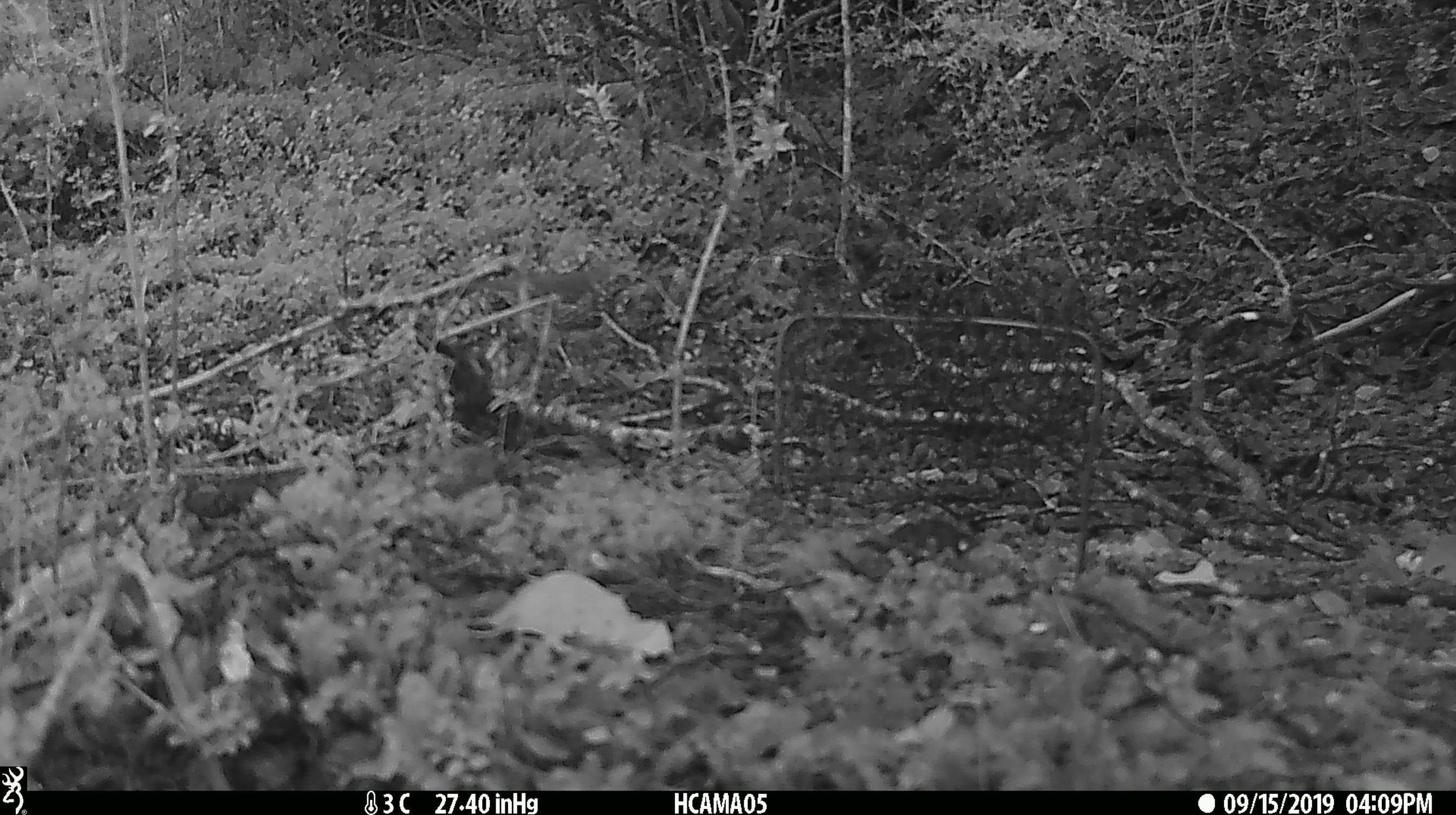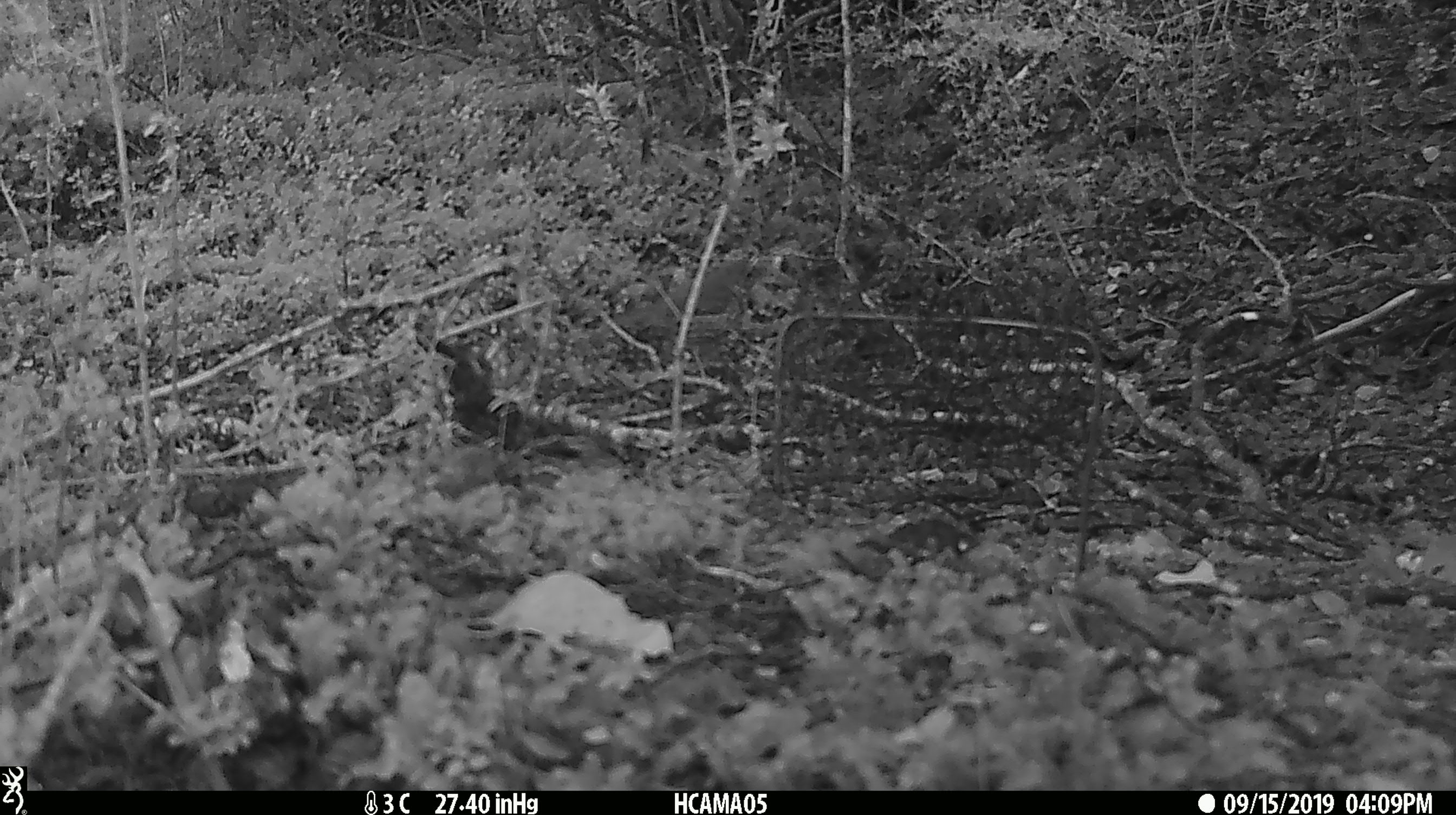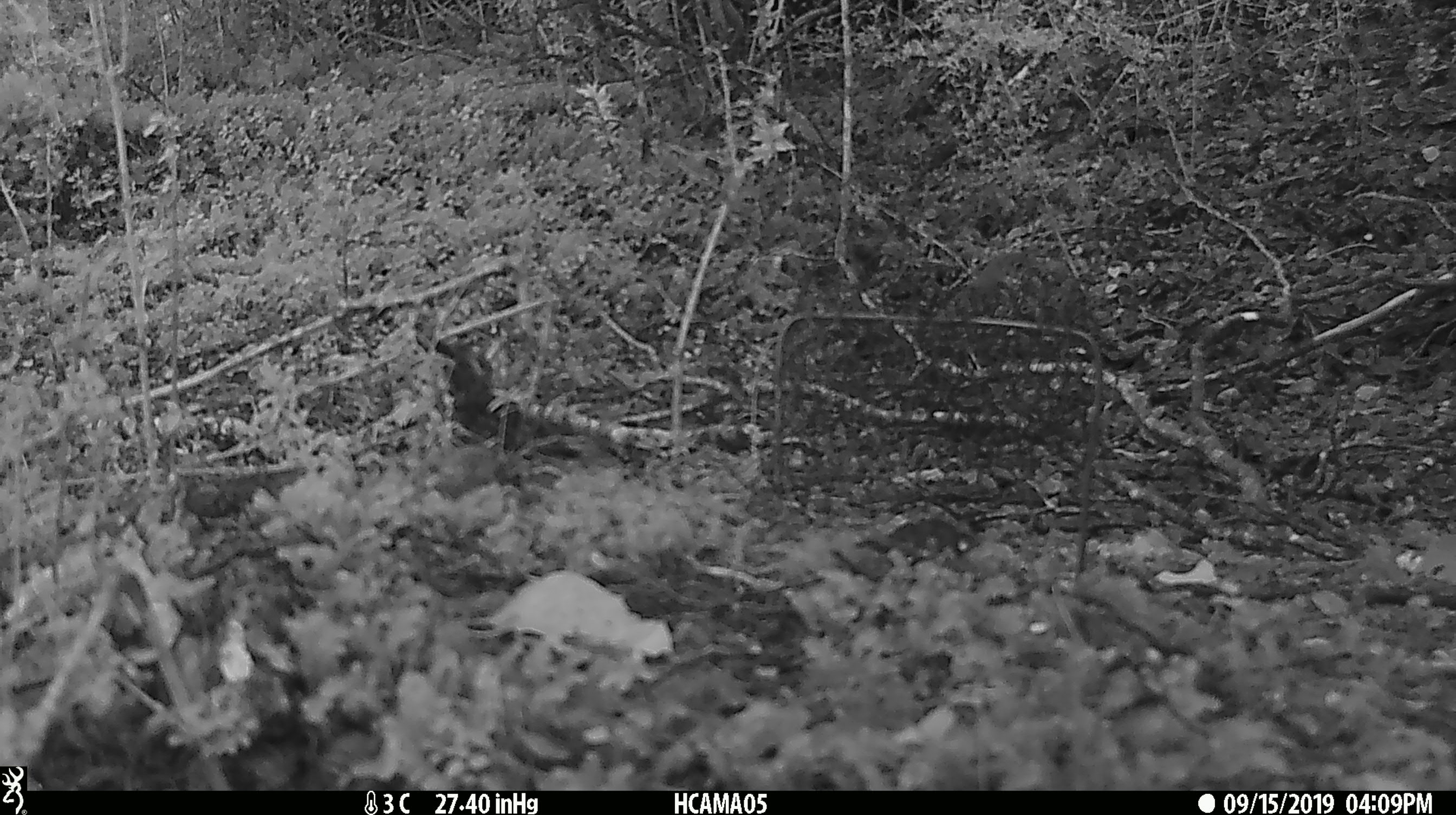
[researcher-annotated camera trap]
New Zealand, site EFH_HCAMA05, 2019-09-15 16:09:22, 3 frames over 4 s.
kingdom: Animalia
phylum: Chordata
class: Aves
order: Passeriformes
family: Turdidae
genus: Turdus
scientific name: Turdus philomelos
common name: song thrush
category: thrush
Thrush (song thrush) (Turdus philomelos).